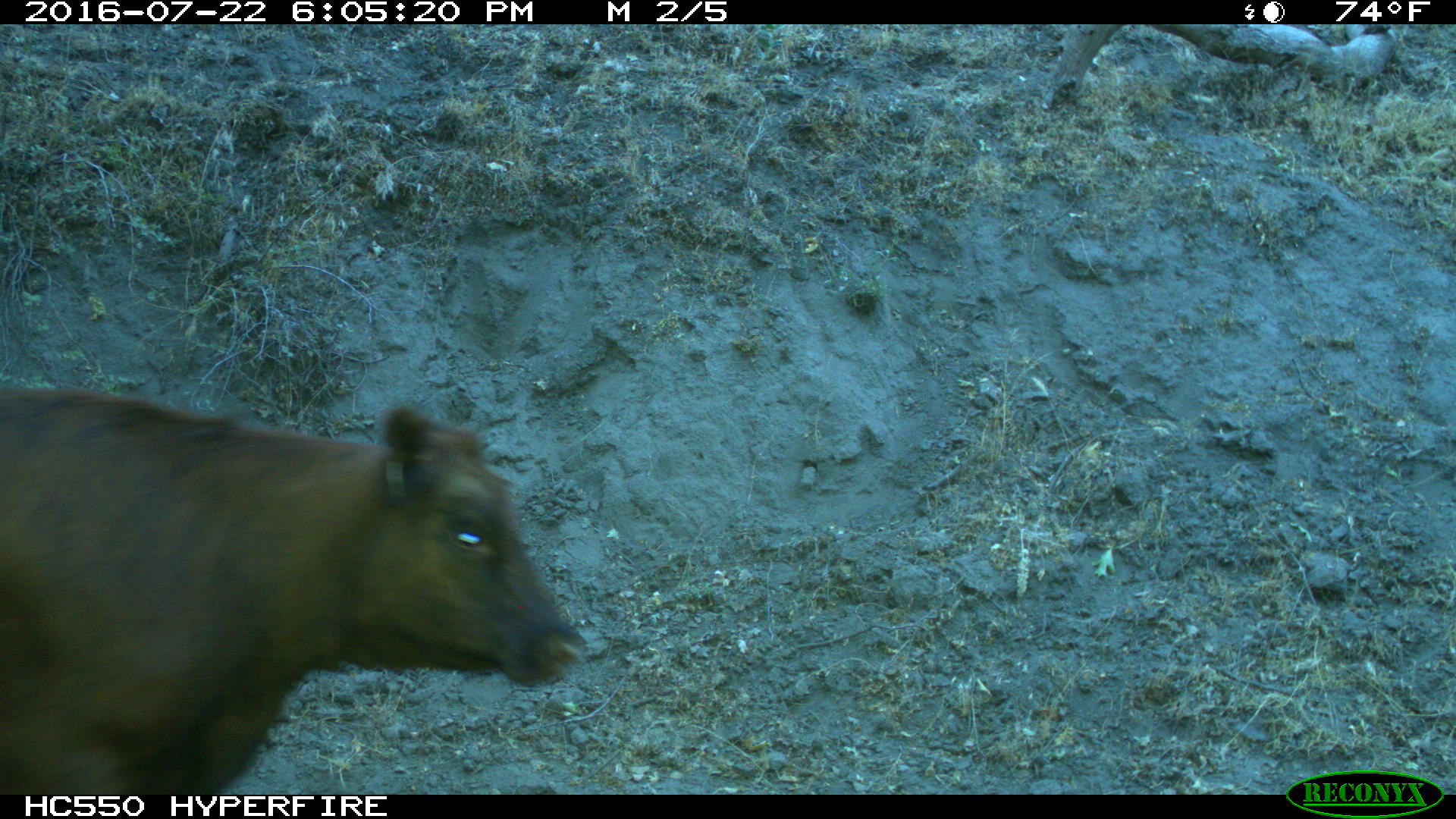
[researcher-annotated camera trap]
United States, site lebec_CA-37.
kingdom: Animalia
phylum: Chordata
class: Mammalia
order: Artiodactyla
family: Bovidae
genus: Bos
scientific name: Bos taurus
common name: domestic cow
Bos taurus (domestic cow).